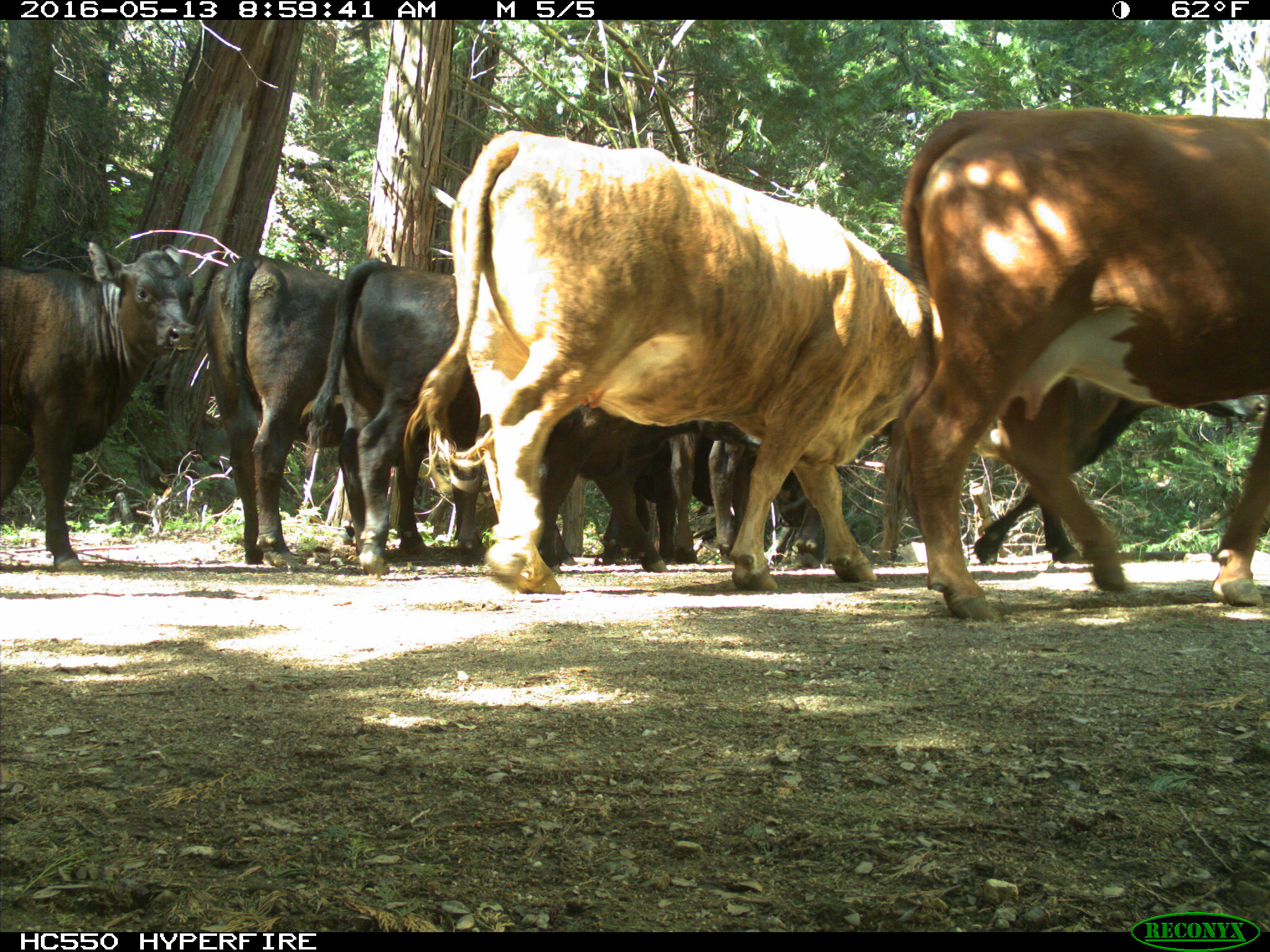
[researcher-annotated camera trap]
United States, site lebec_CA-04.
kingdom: Animalia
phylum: Chordata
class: Mammalia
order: Artiodactyla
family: Bovidae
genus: Bos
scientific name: Bos taurus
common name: domestic cow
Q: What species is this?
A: Bos taurus (domestic cow).